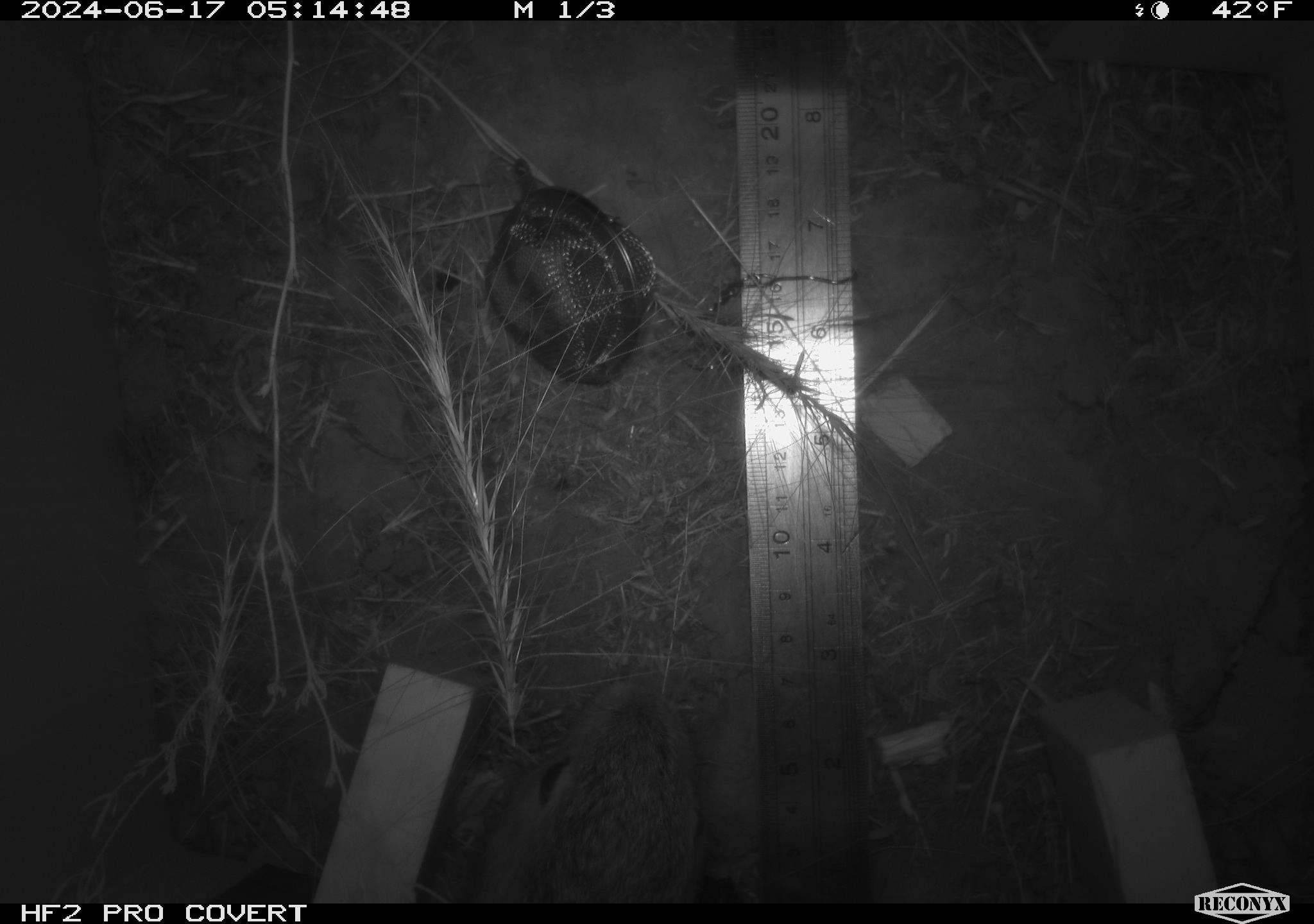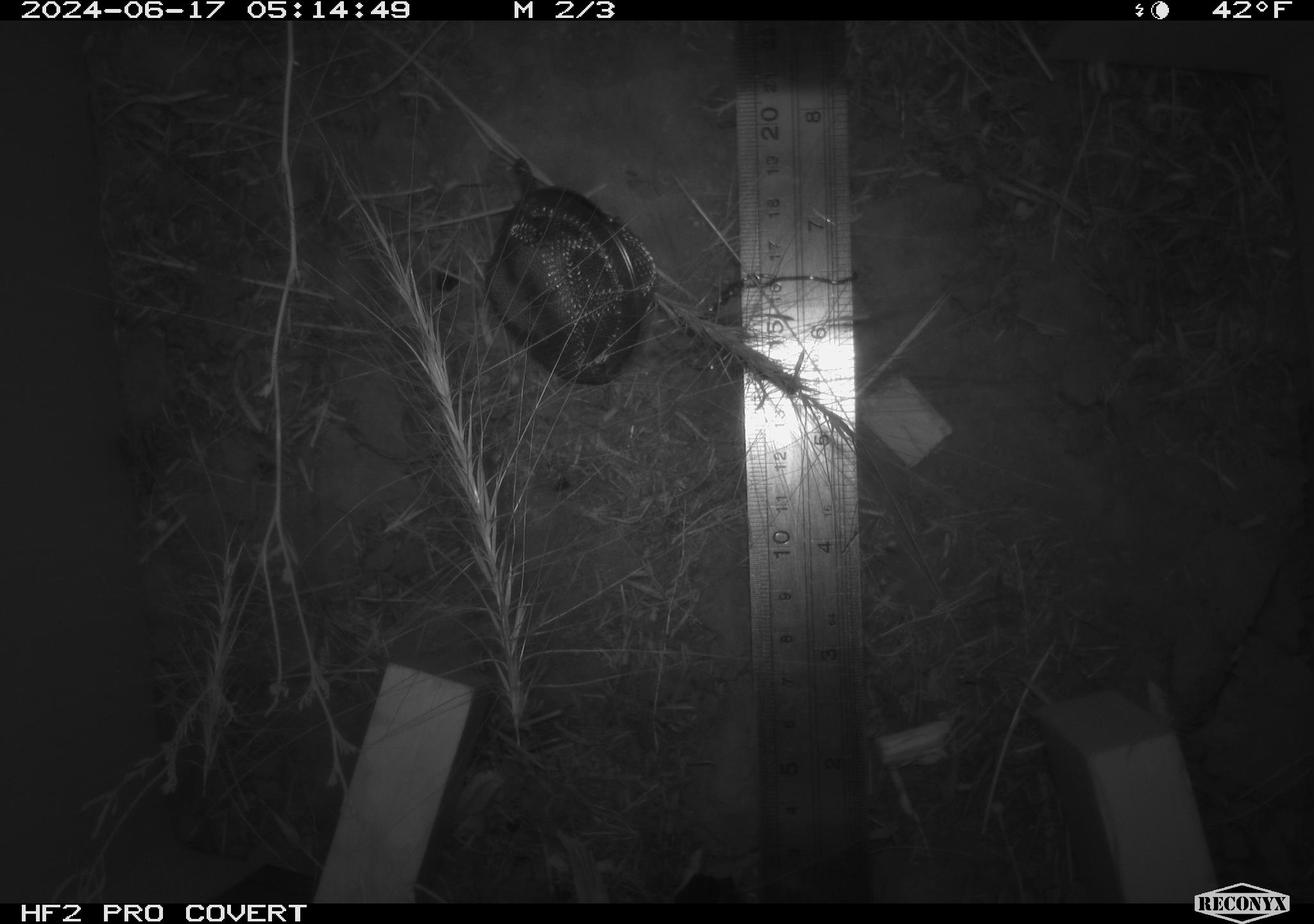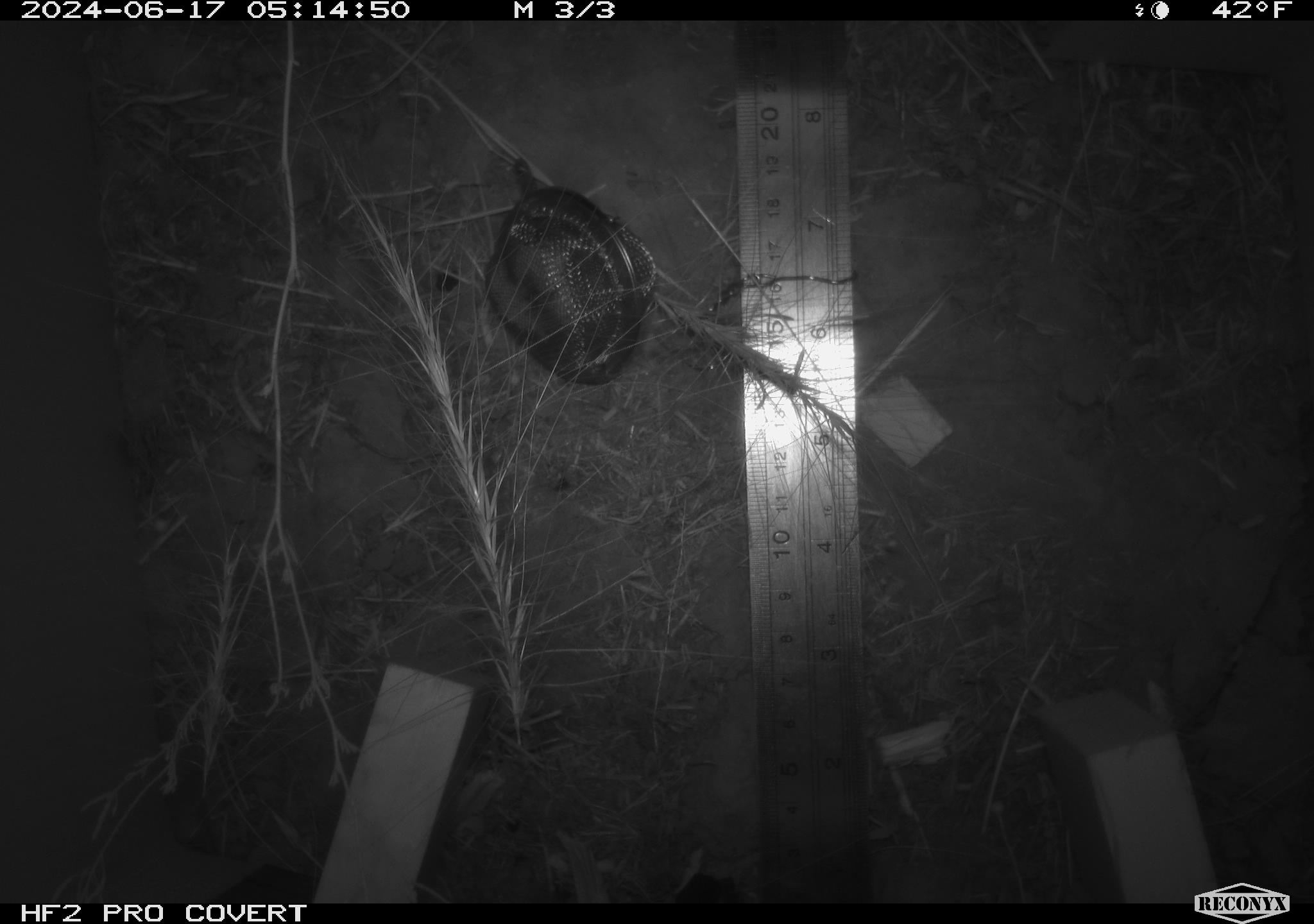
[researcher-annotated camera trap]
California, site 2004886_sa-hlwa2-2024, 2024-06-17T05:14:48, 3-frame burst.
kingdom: Animalia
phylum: Chordata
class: Mammalia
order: Lagomorpha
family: Leporidae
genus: Sylvilagus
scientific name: Sylvilagus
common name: cottontail rabbits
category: sylvilagus species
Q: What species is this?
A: Sylvilagus species (cottontail rabbits) (Sylvilagus).